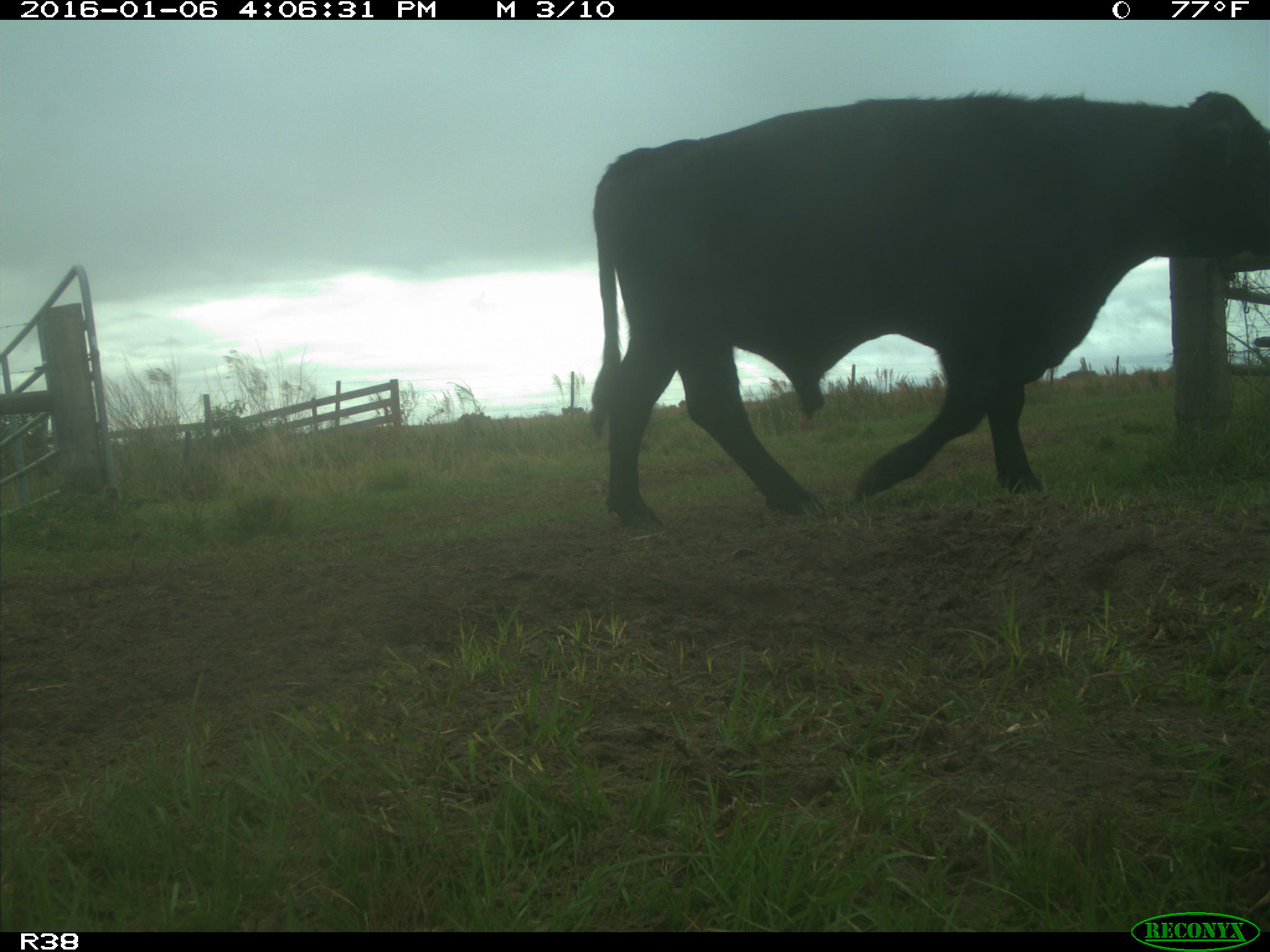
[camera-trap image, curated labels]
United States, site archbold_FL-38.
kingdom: Animalia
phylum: Chordata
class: Mammalia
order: Artiodactyla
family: Bovidae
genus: Bos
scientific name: Bos taurus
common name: domestic cow